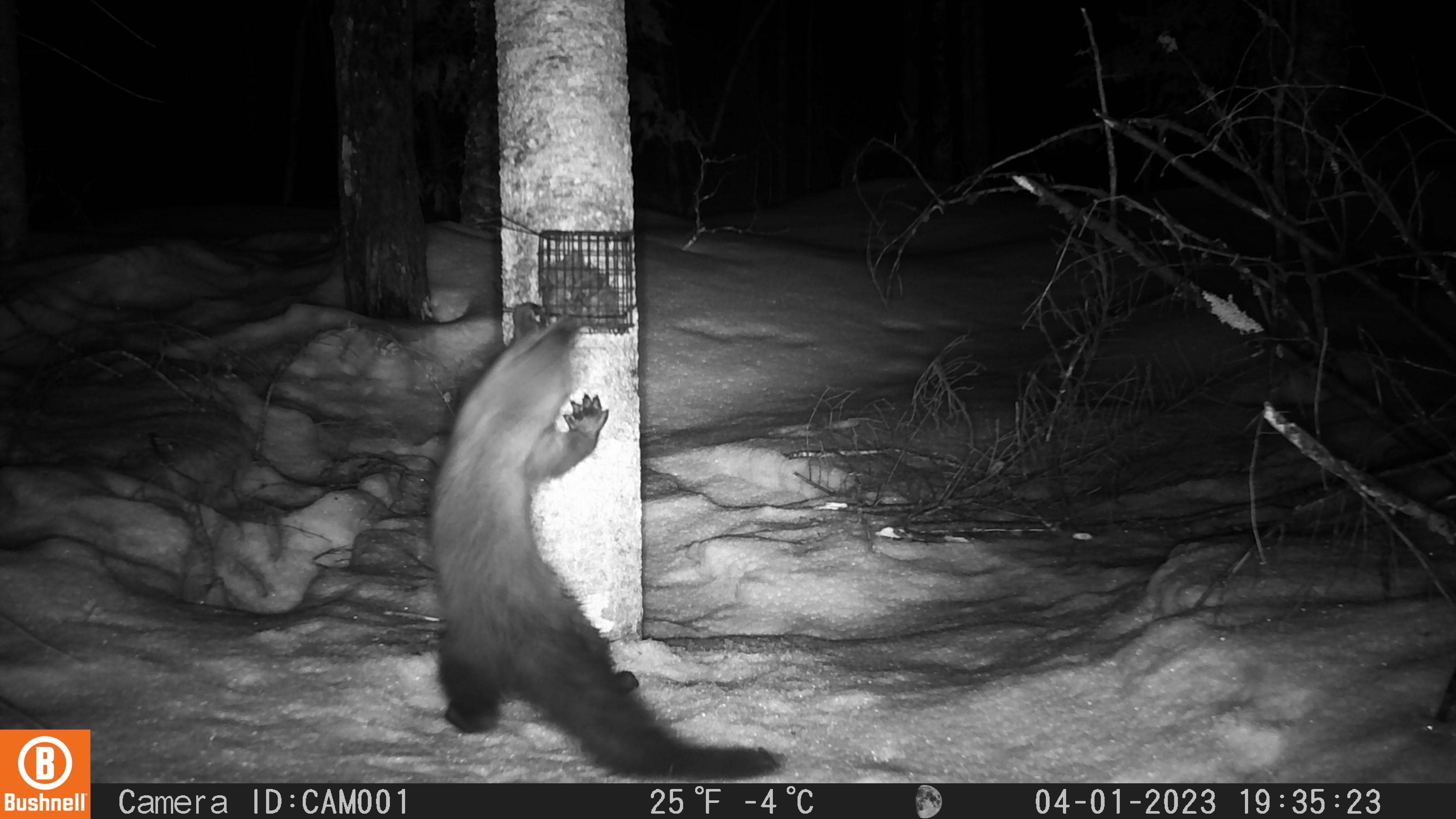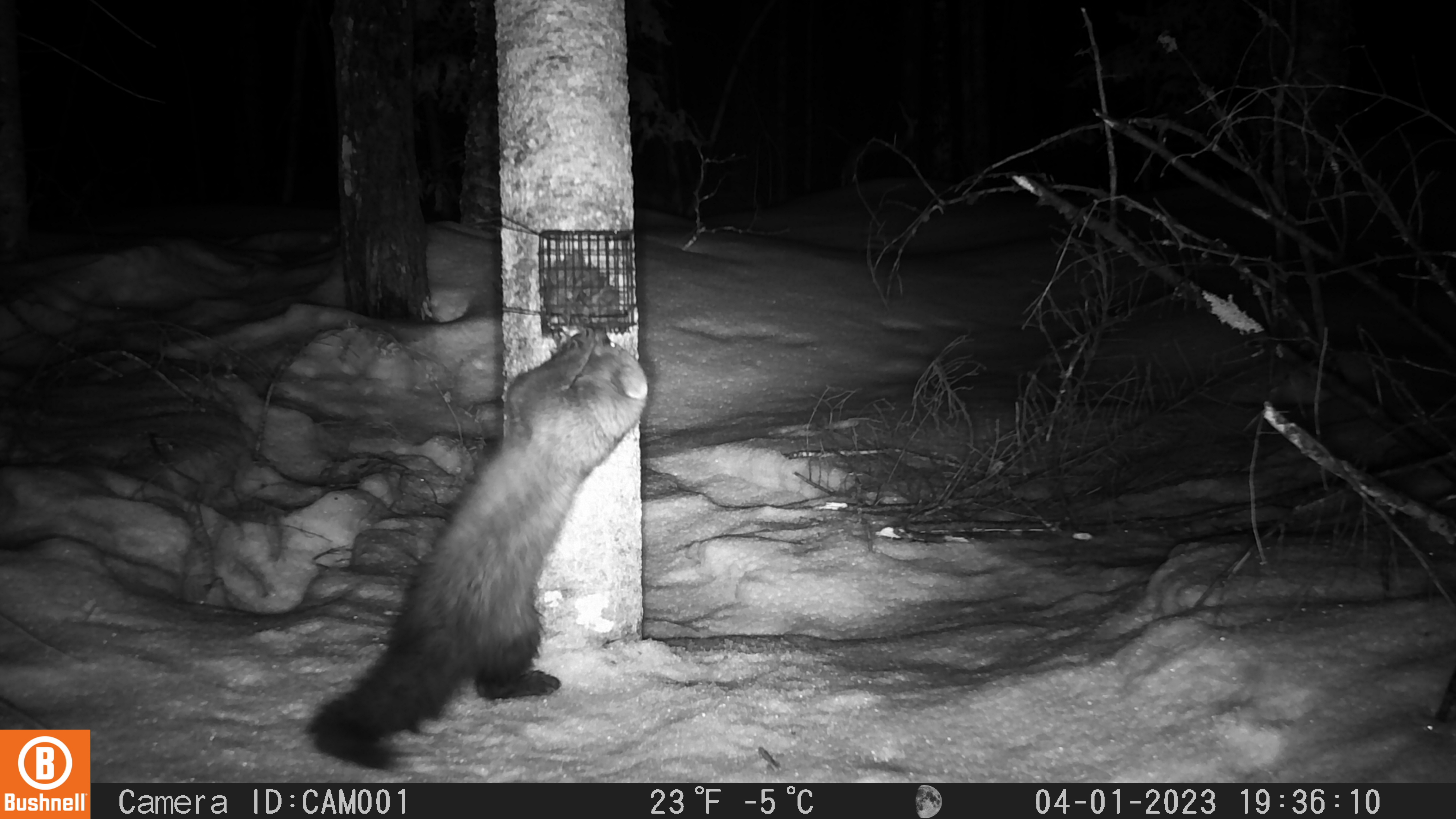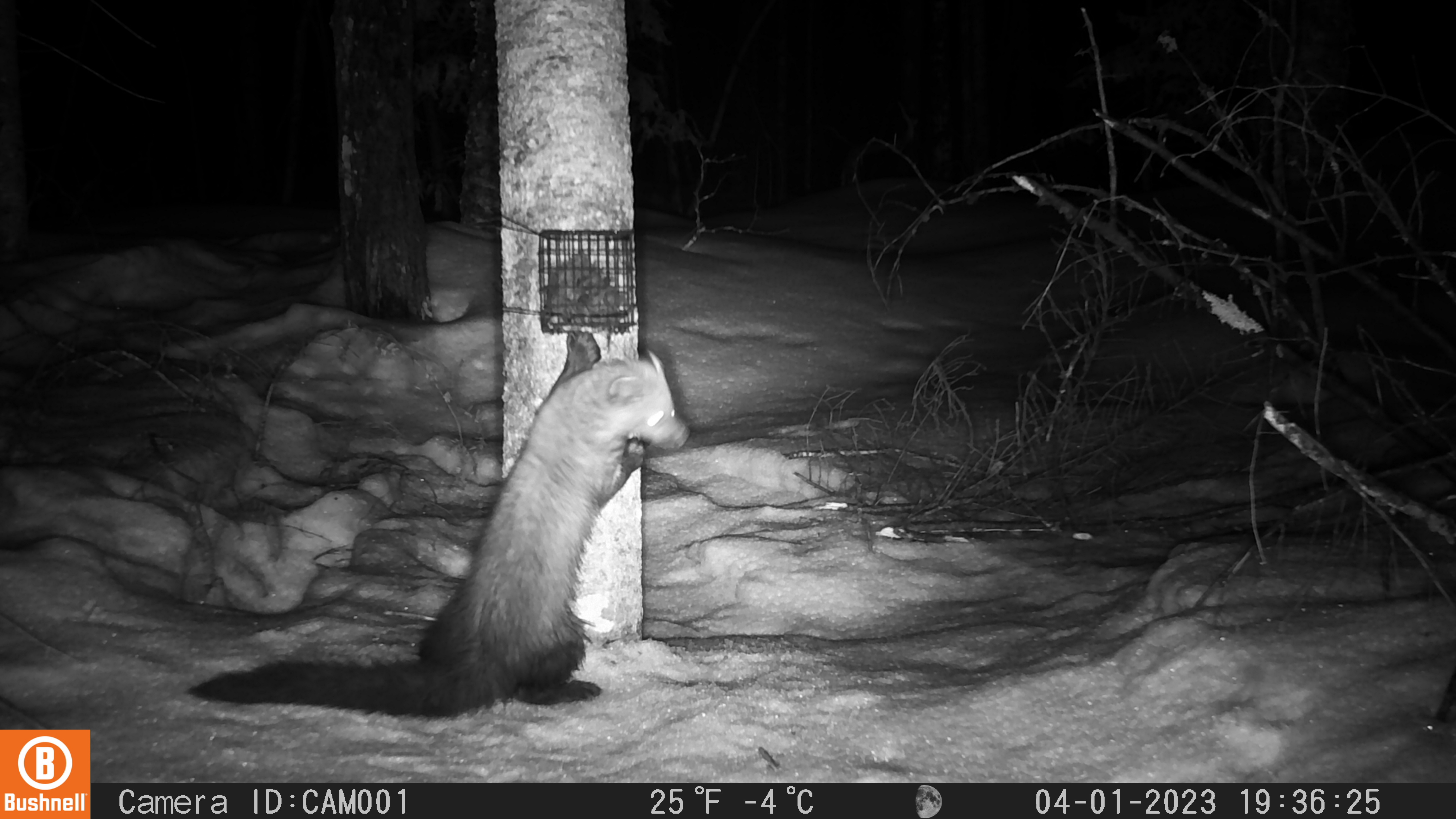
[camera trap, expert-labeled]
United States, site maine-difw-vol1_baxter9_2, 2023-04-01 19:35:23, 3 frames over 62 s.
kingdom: Animalia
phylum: Chordata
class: Mammalia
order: Carnivora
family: Mustelidae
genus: Pekania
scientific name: Pekania pennanti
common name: fisher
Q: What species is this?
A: Fisher (Pekania pennanti).